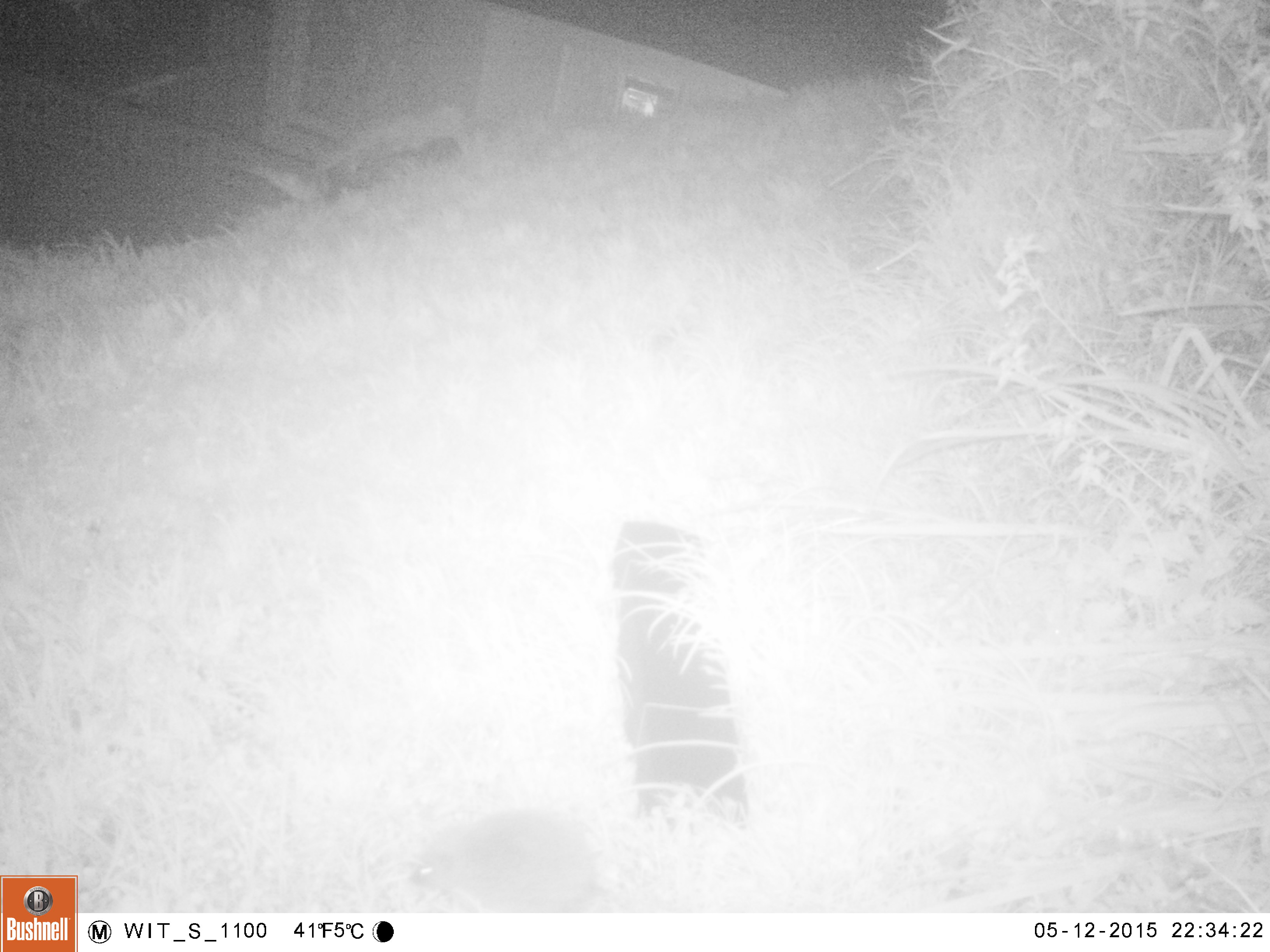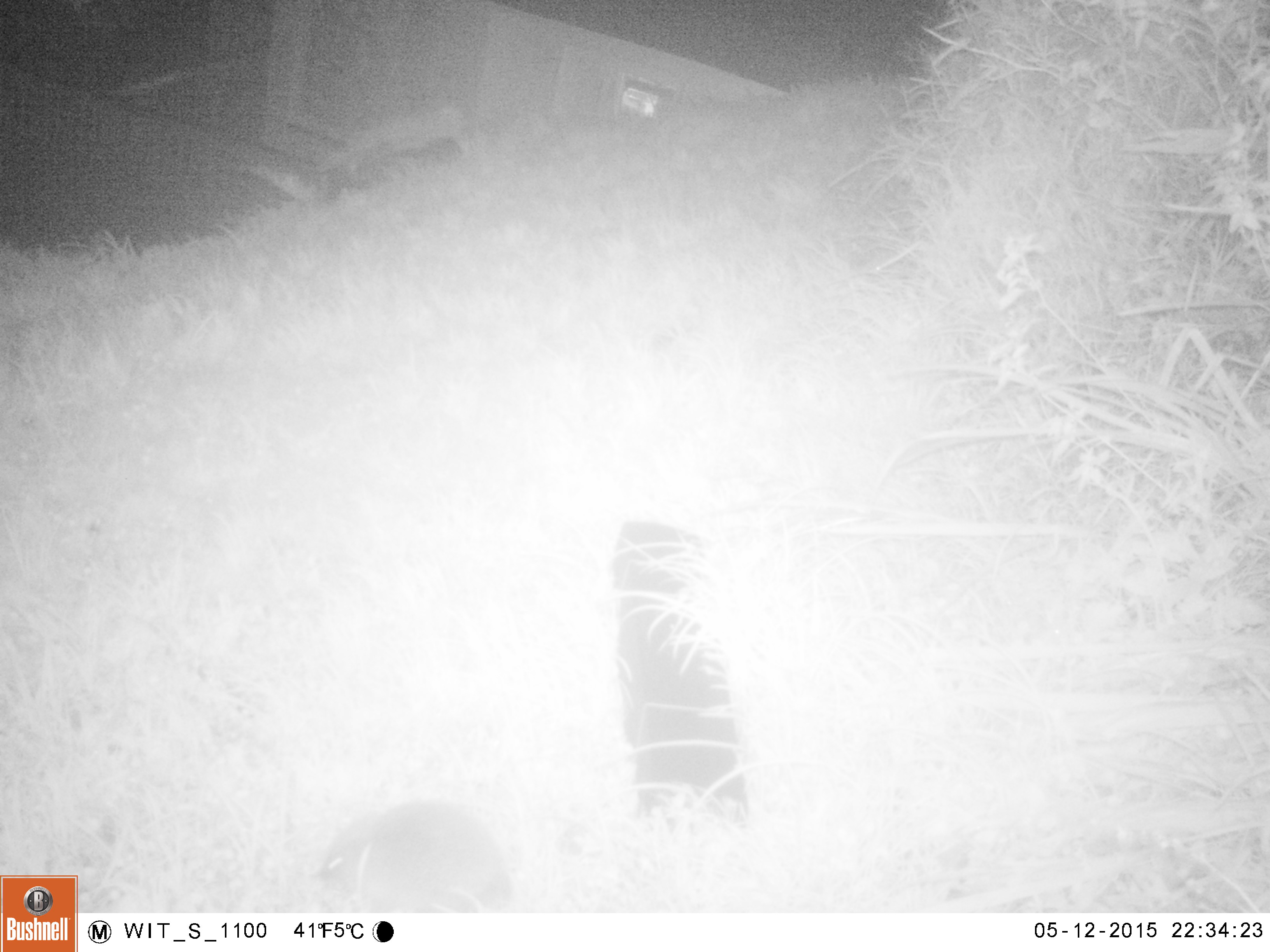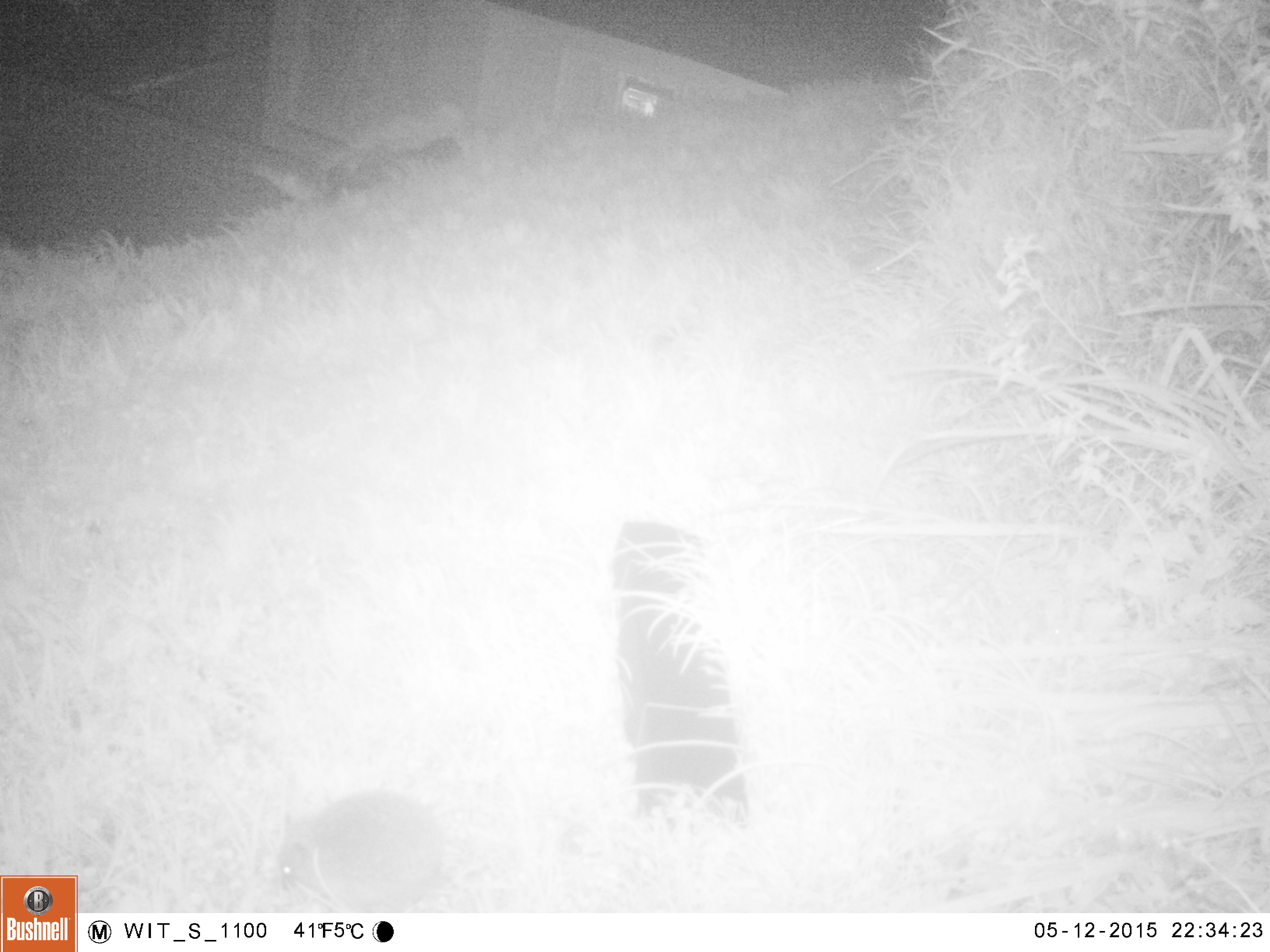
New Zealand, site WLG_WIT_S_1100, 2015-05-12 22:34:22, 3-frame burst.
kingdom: Animalia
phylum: Chordata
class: Mammalia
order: Eulipotyphla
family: Erinaceidae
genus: Erinaceus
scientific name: Erinaceus europaeus europaeus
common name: european hedgehog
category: hedgehog